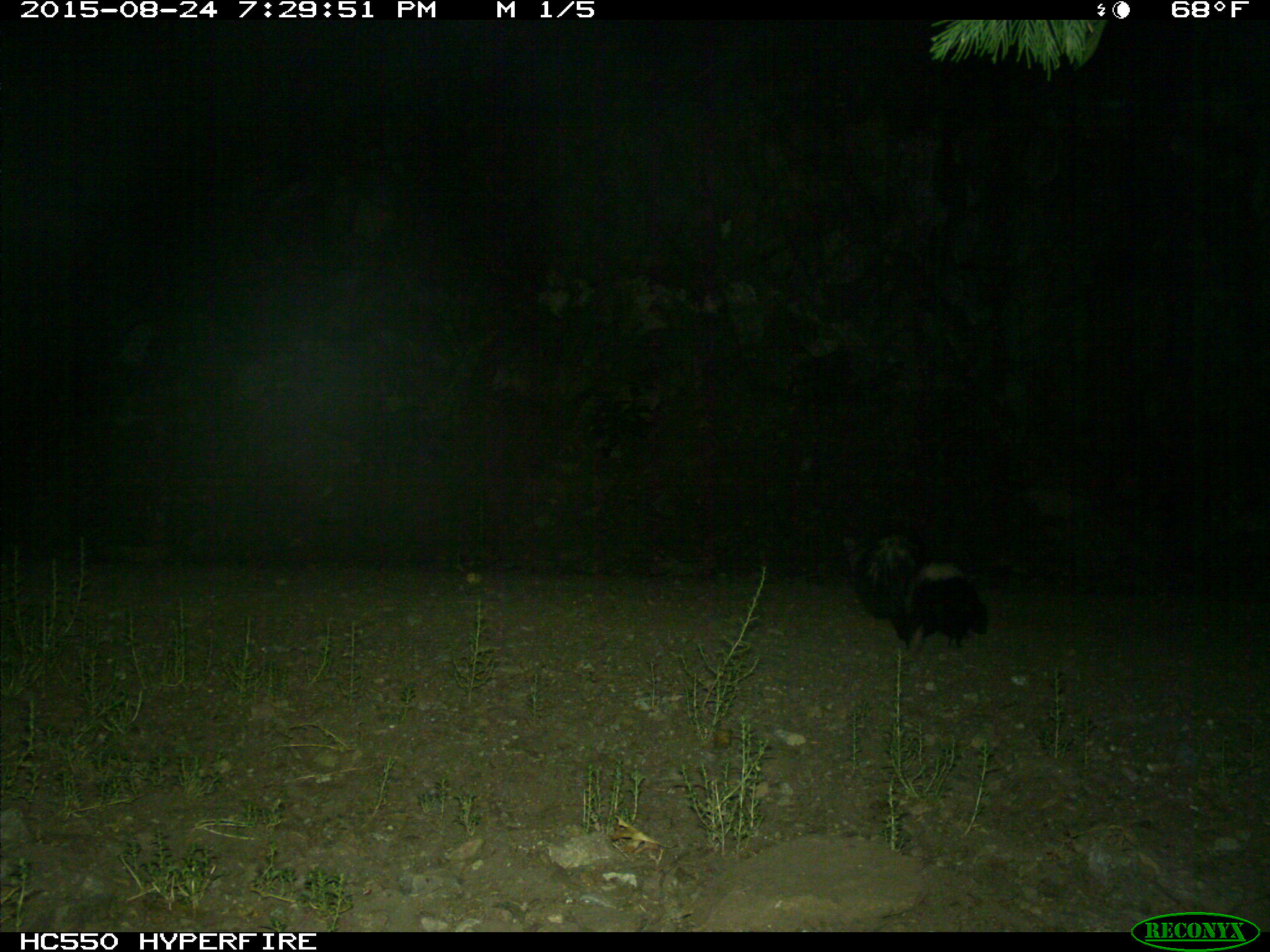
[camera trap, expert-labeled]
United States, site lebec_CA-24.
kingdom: Animalia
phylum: Chordata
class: Mammalia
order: Carnivora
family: Mephitidae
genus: Mephitis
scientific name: Mephitis mephitis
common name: striped skunk